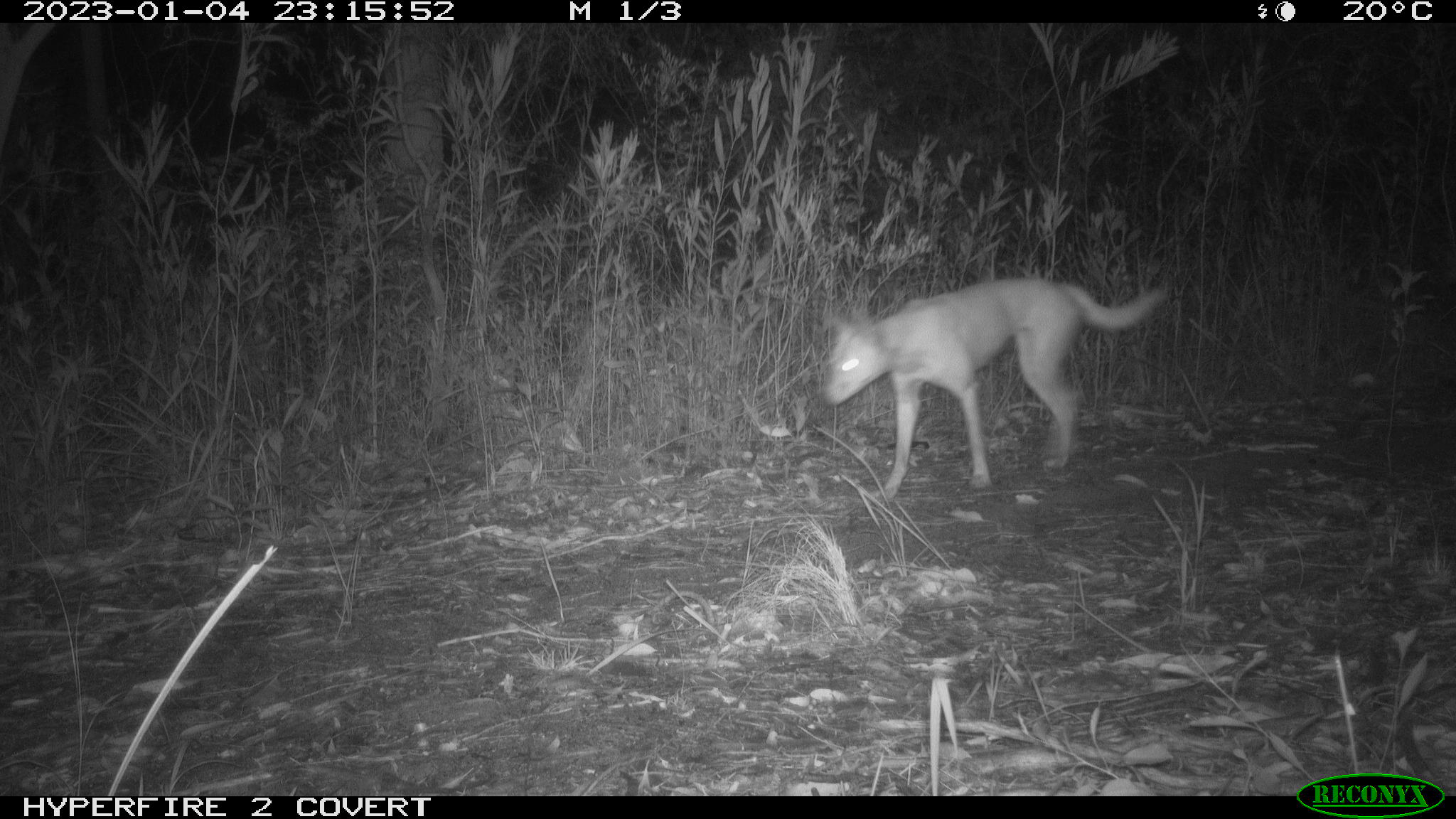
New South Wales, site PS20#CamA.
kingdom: Animalia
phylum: Chordata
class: Mammalia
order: Carnivora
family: Canidae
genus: Canis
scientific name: Canis familiaris dingo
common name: dingo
Dingo (Canis familiaris dingo).